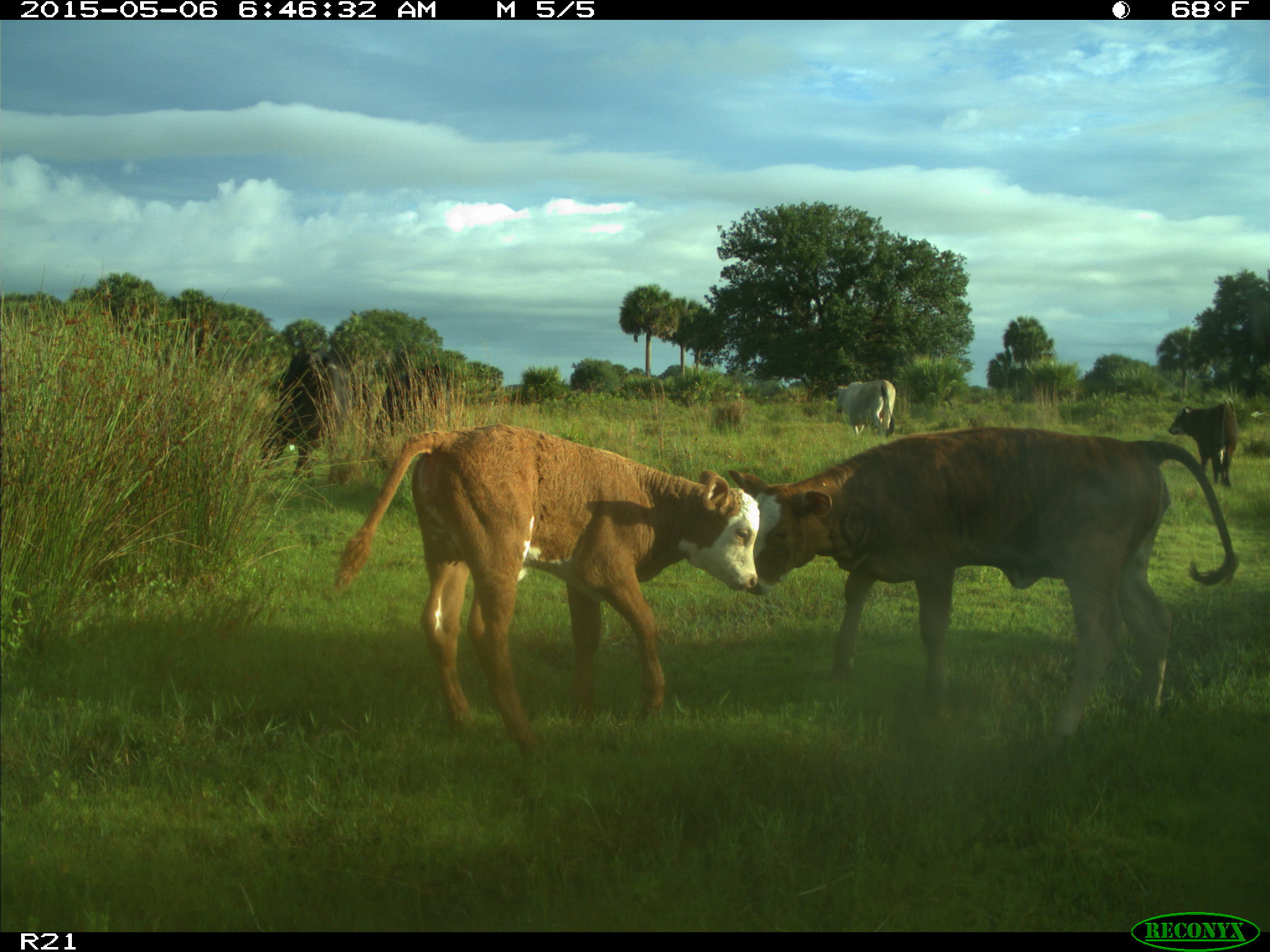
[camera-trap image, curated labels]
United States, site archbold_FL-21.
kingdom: Animalia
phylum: Chordata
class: Mammalia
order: Artiodactyla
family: Bovidae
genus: Bos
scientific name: Bos taurus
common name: domestic cow